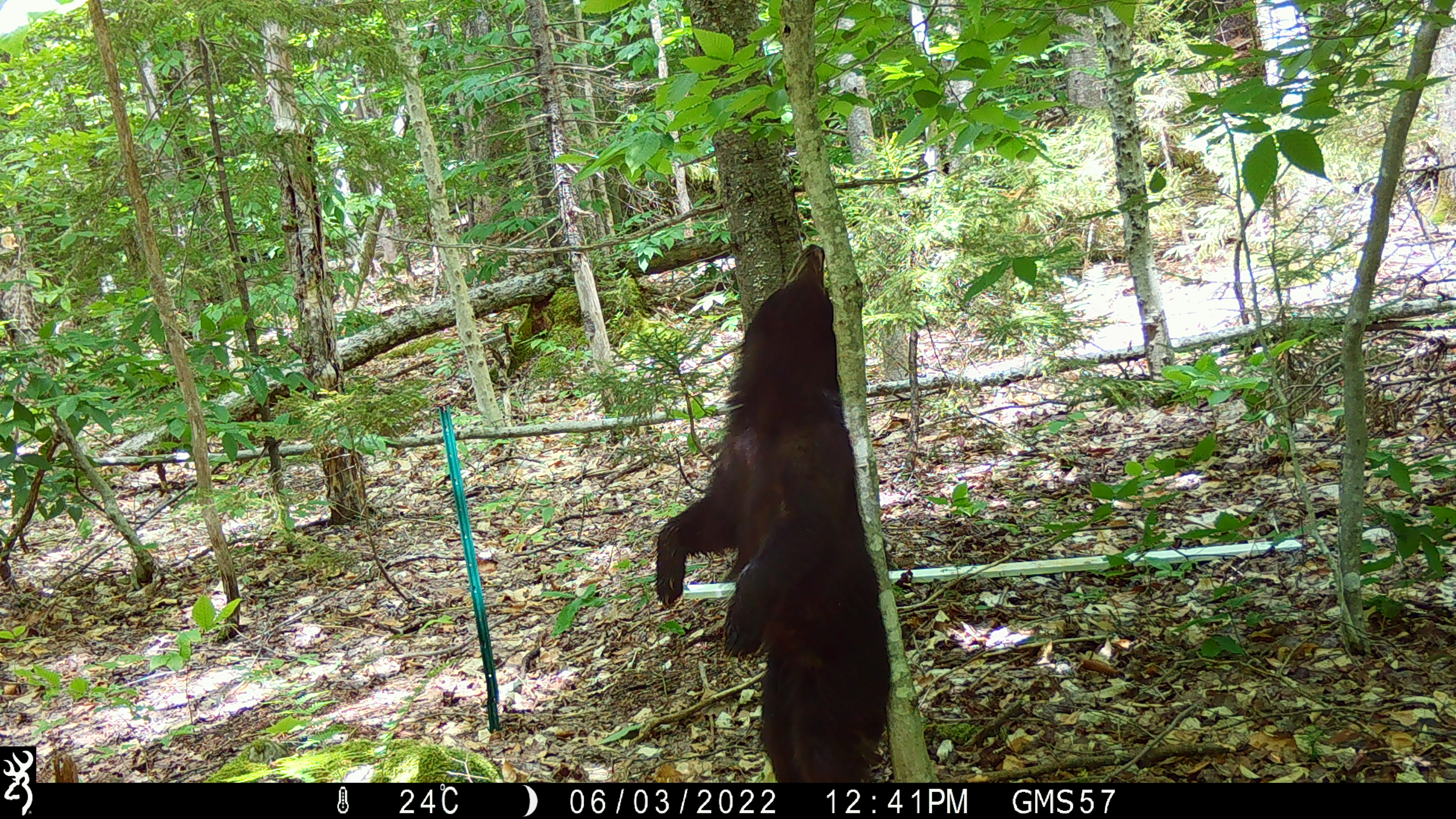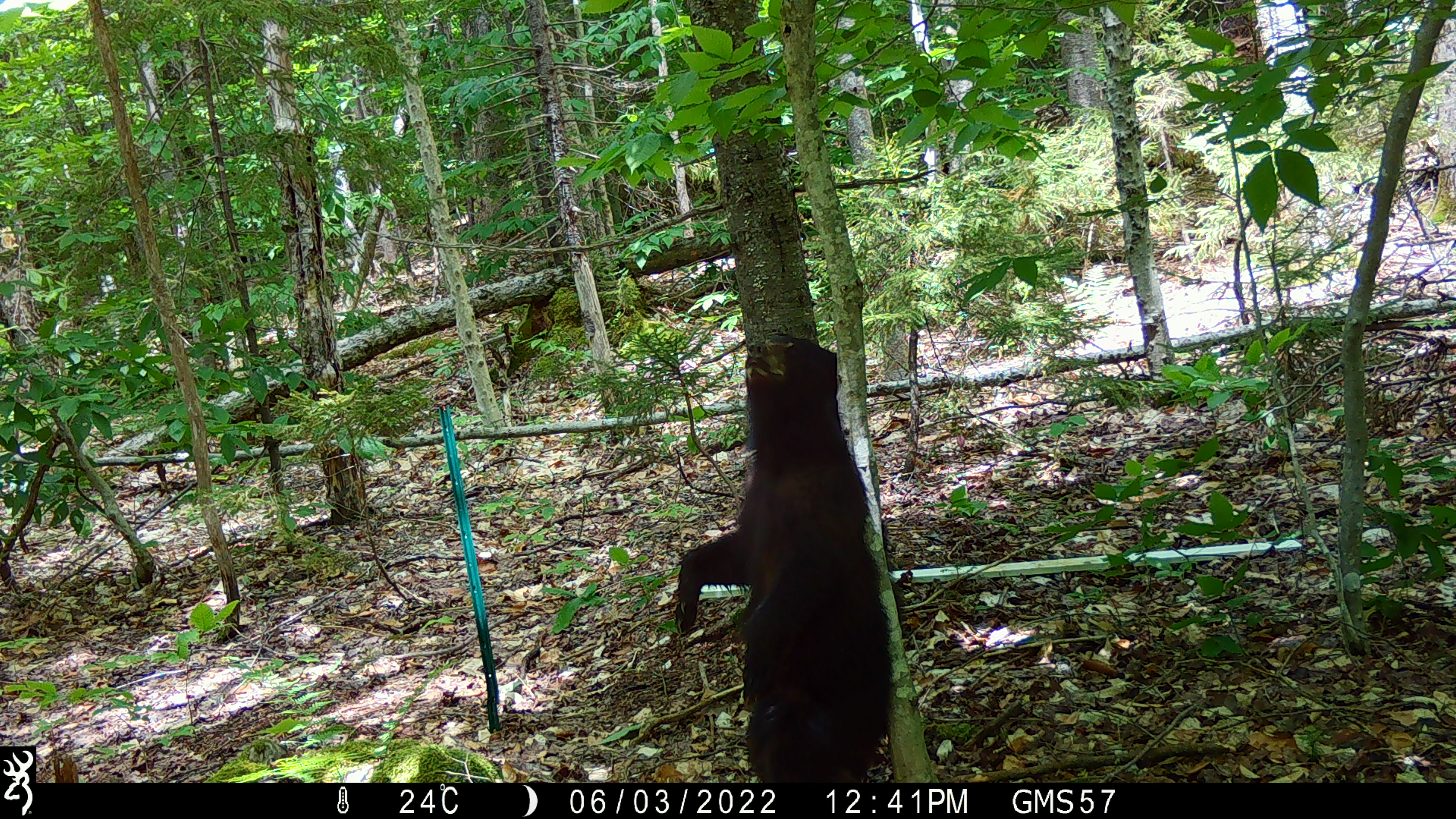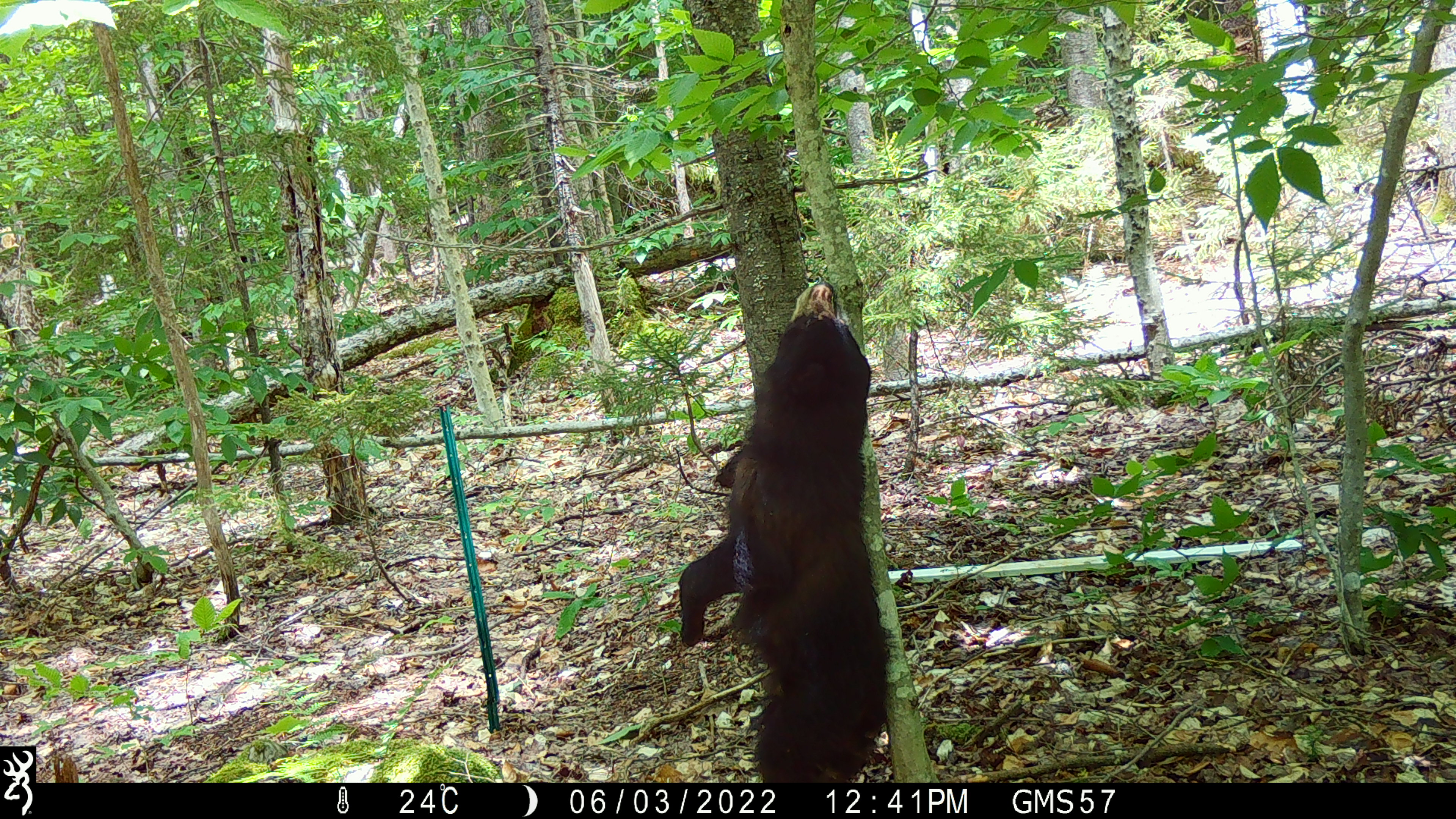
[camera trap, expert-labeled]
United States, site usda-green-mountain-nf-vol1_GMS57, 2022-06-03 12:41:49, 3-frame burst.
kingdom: Animalia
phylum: Chordata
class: Mammalia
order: Carnivora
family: Ursidae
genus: Ursus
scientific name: Ursus americanus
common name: black bear